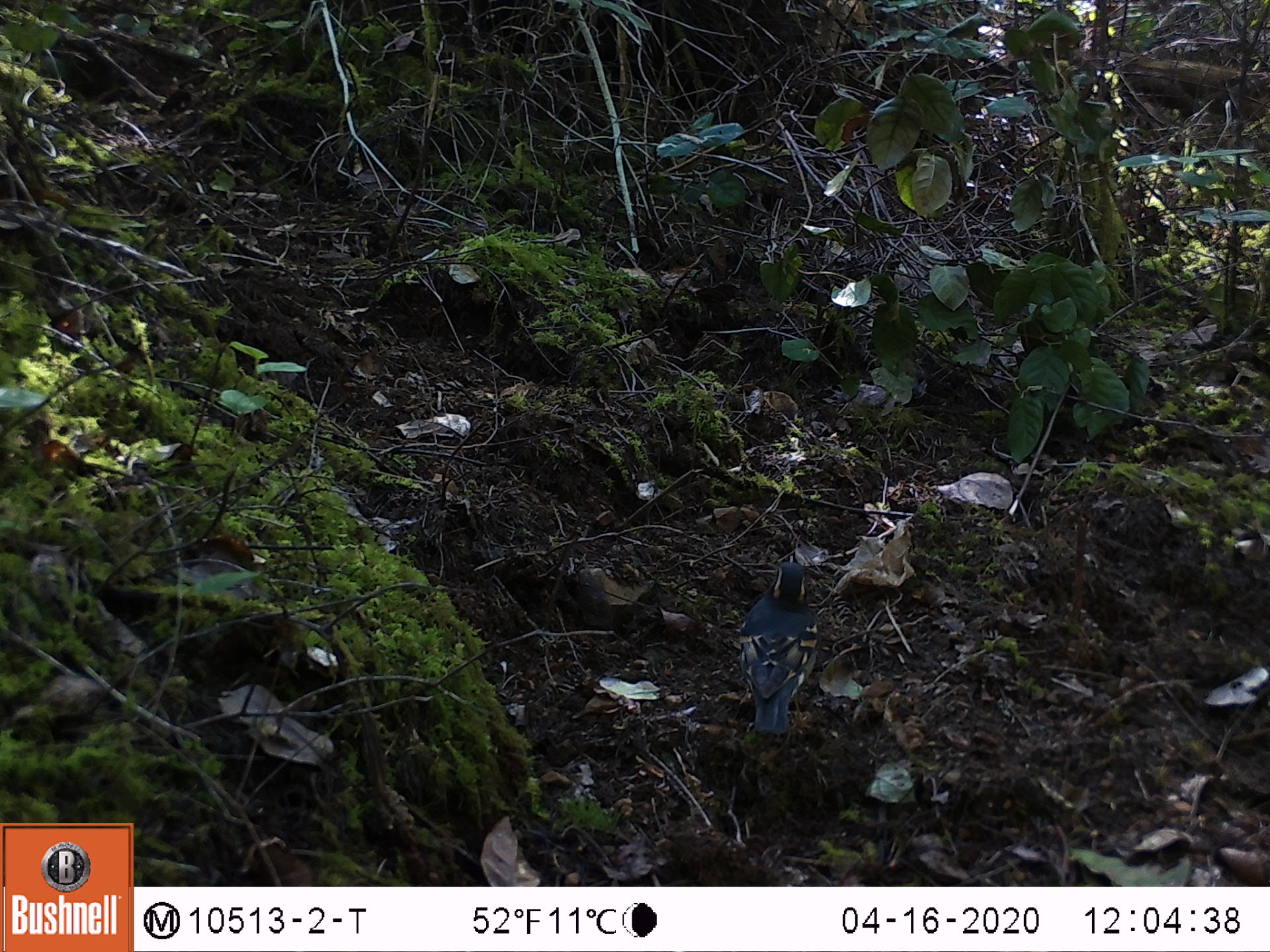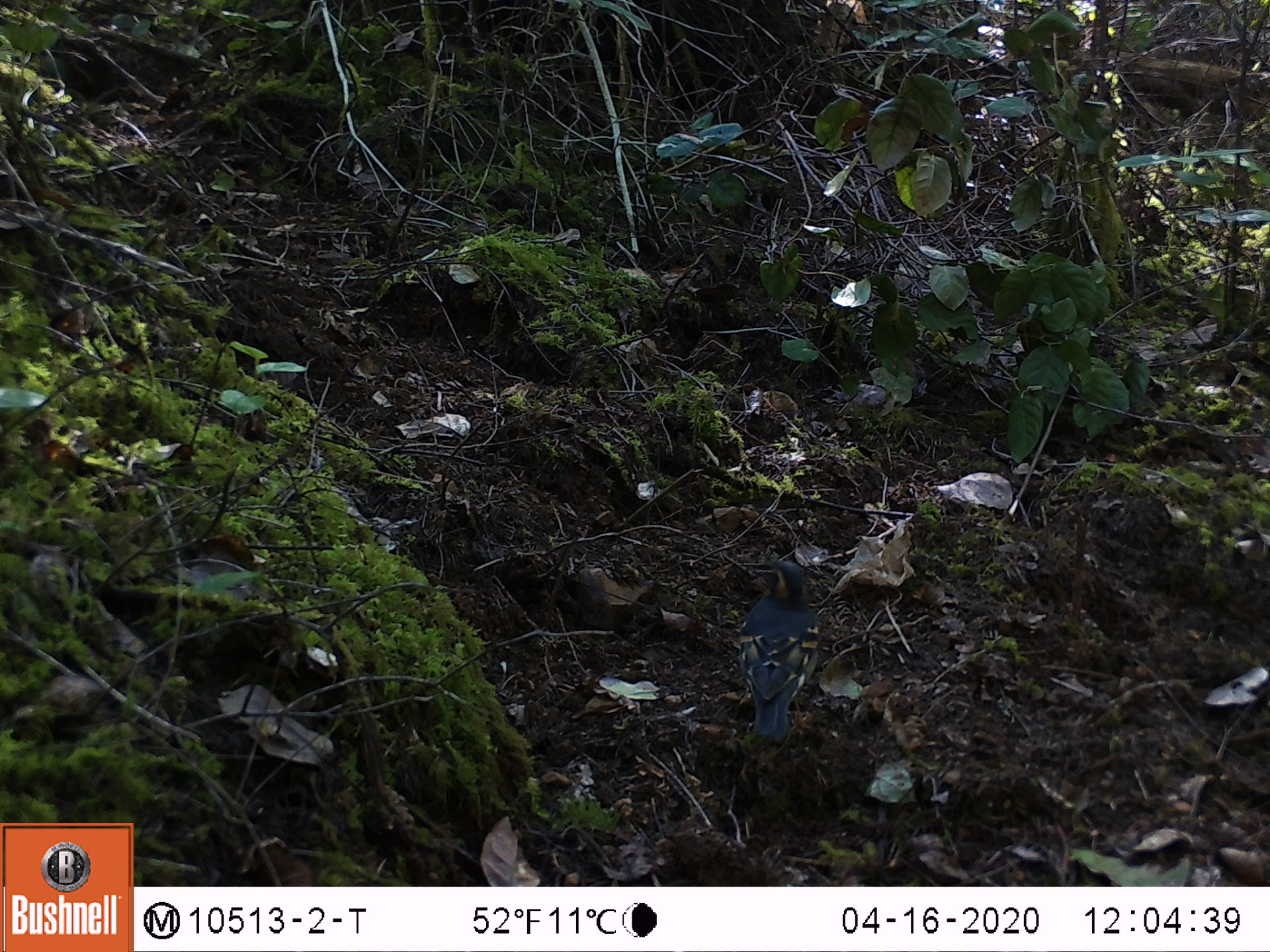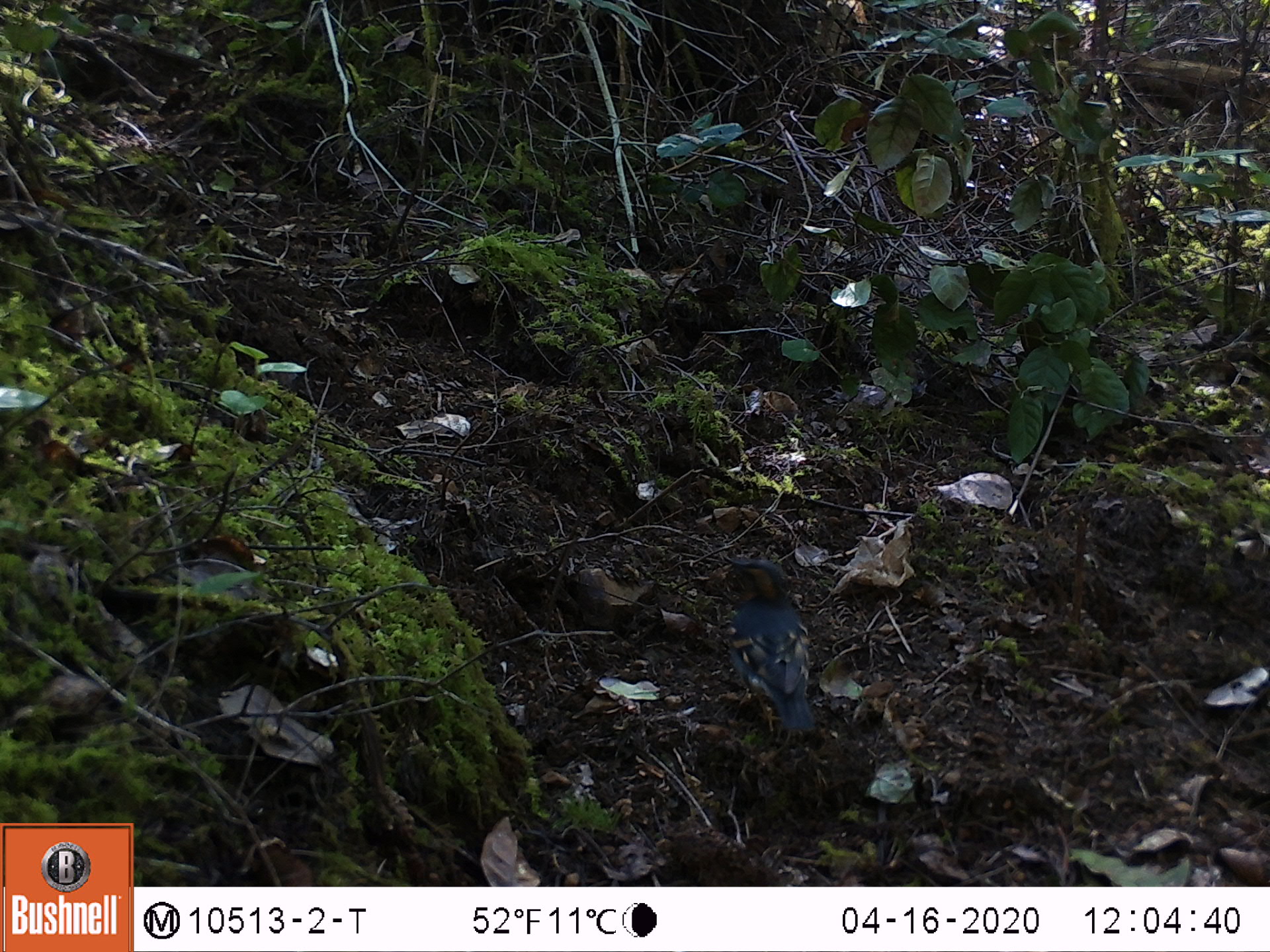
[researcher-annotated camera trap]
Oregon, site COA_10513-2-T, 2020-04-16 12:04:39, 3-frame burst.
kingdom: Animalia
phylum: Chordata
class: Aves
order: Passeriformes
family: Turdidae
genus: Ixoreus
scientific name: Ixoreus naevius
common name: varied thrush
Varied thrush (Ixoreus naevius).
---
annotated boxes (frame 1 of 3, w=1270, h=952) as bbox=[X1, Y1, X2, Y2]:
varied thrush: bbox=[726, 556, 825, 735]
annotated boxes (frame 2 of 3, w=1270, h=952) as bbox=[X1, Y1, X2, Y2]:
varied thrush: bbox=[729, 553, 825, 740]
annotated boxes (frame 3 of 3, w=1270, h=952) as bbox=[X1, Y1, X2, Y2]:
varied thrush: bbox=[716, 552, 826, 740]